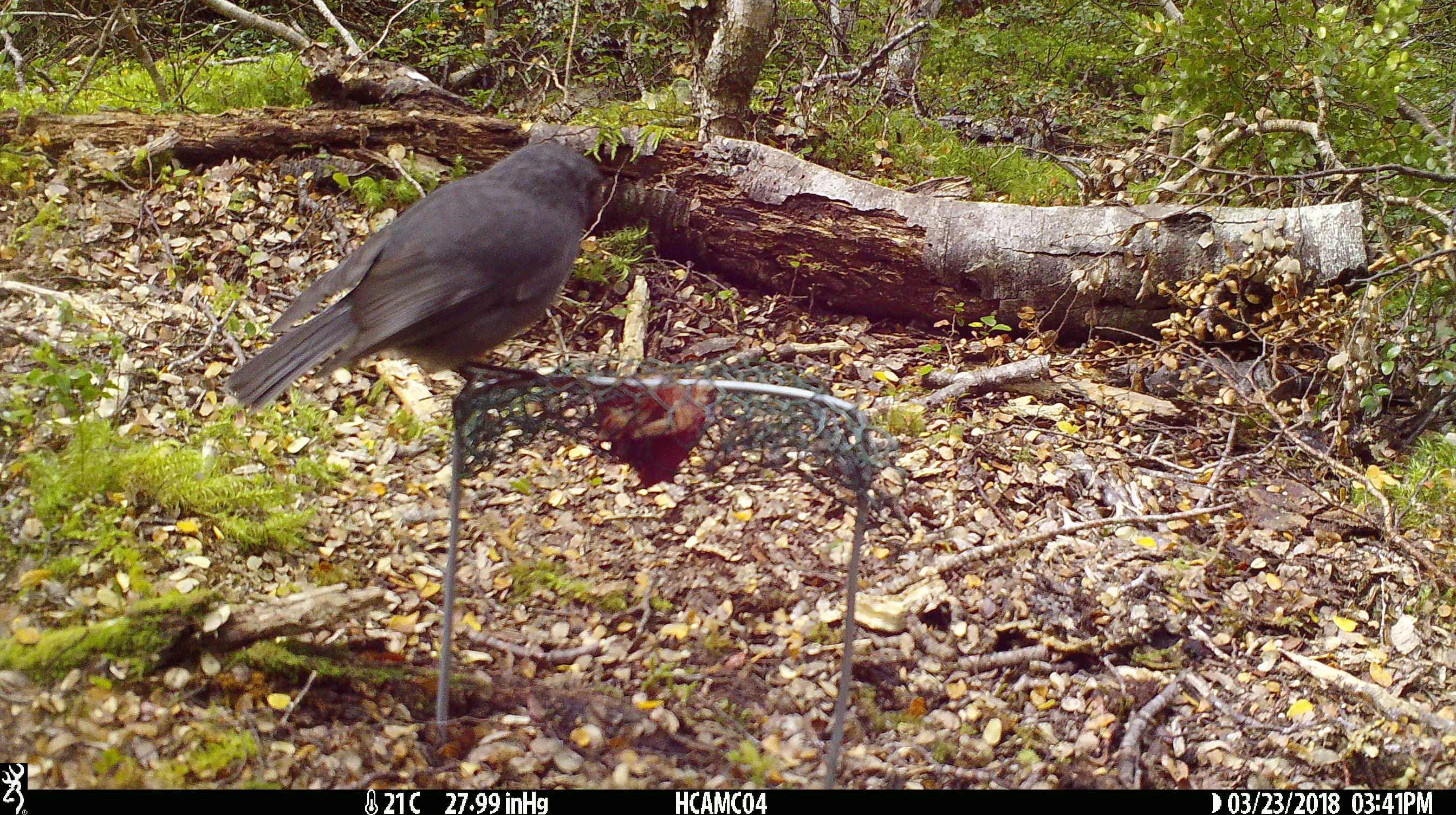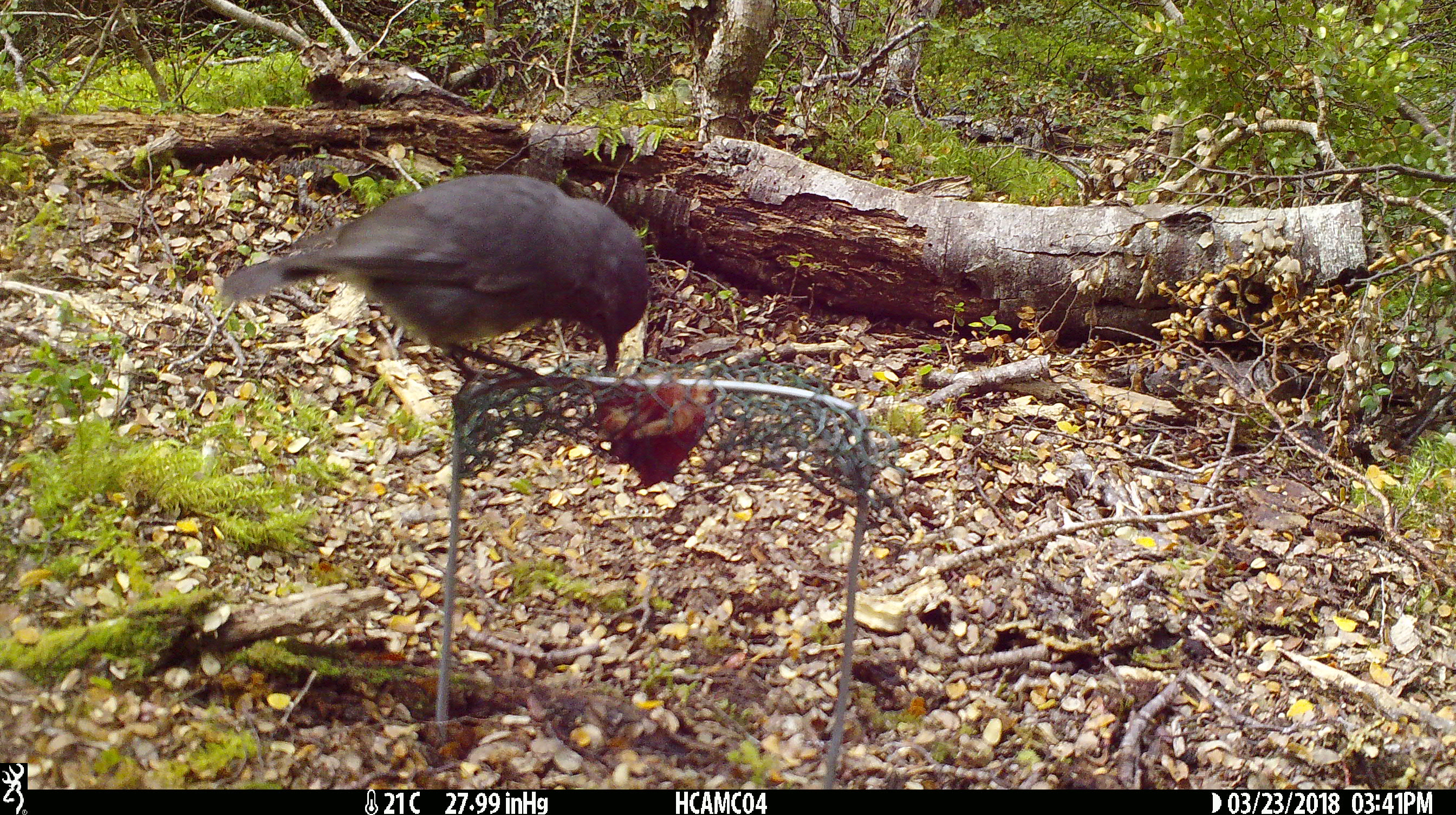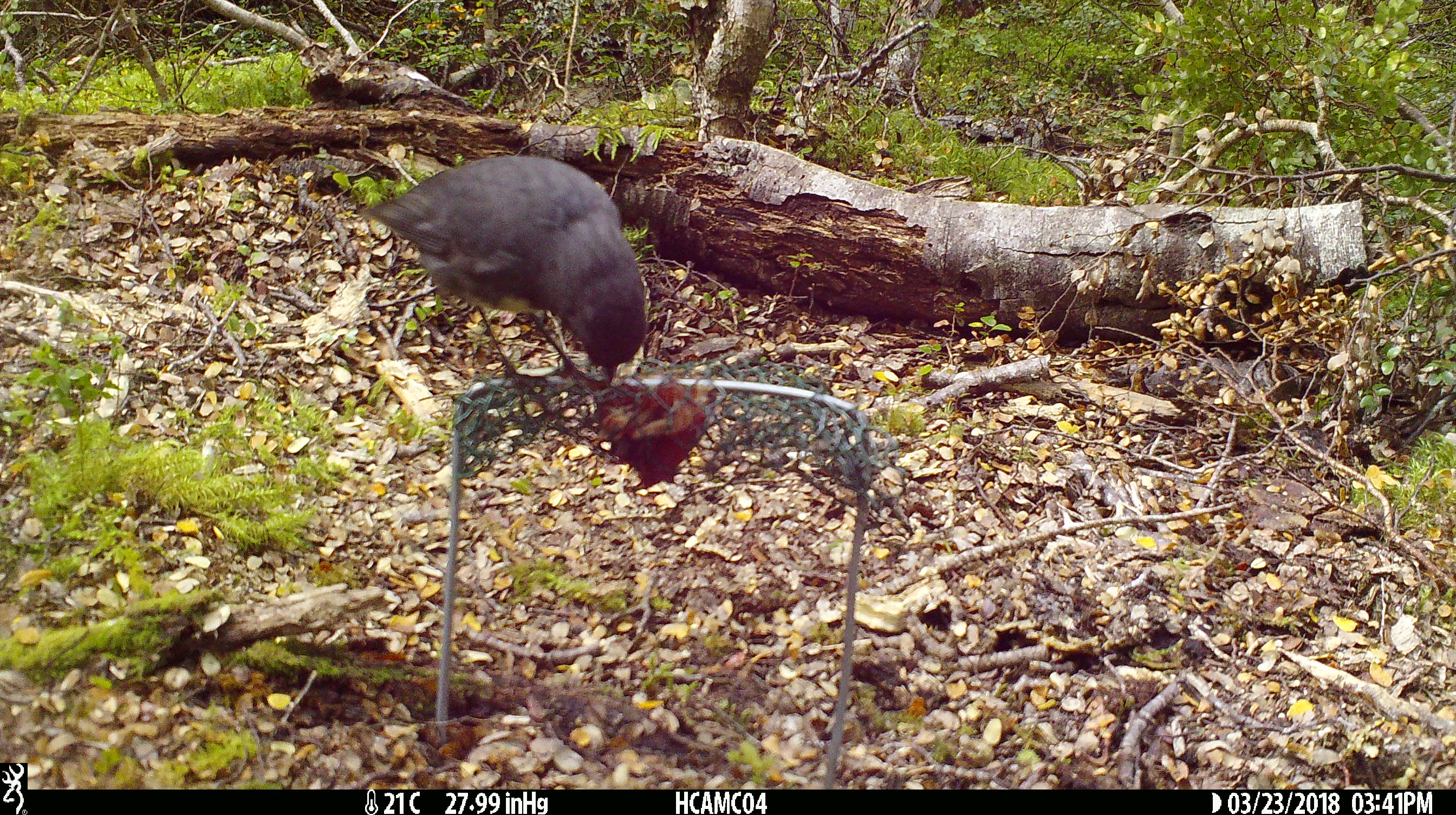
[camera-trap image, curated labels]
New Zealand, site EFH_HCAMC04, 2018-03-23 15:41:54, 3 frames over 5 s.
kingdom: Animalia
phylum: Chordata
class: Aves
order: Passeriformes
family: Petroicidae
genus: Petroica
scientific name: Petroica australis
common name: new zealand robin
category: robin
Robin (new zealand robin) (Petroica australis).